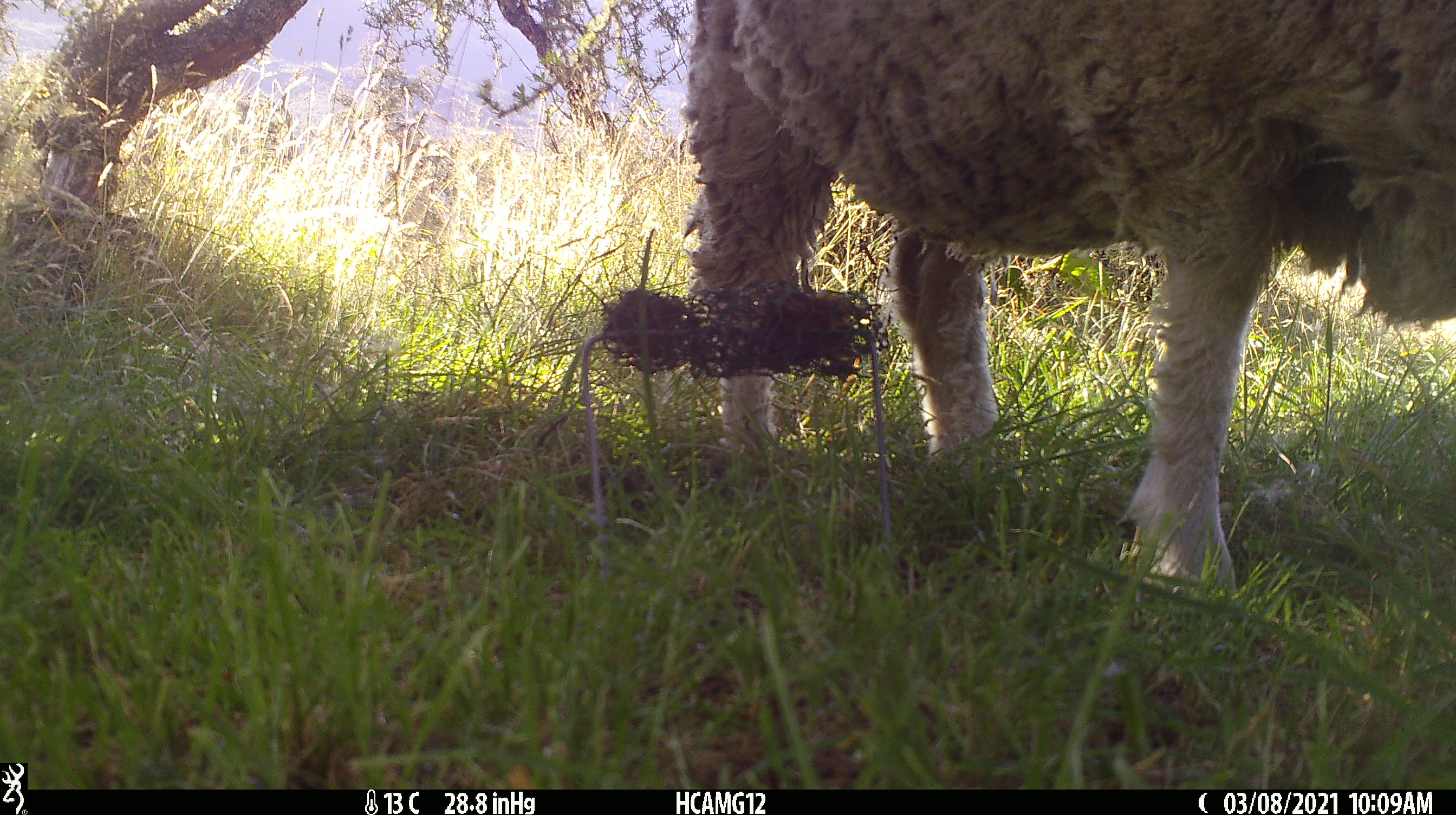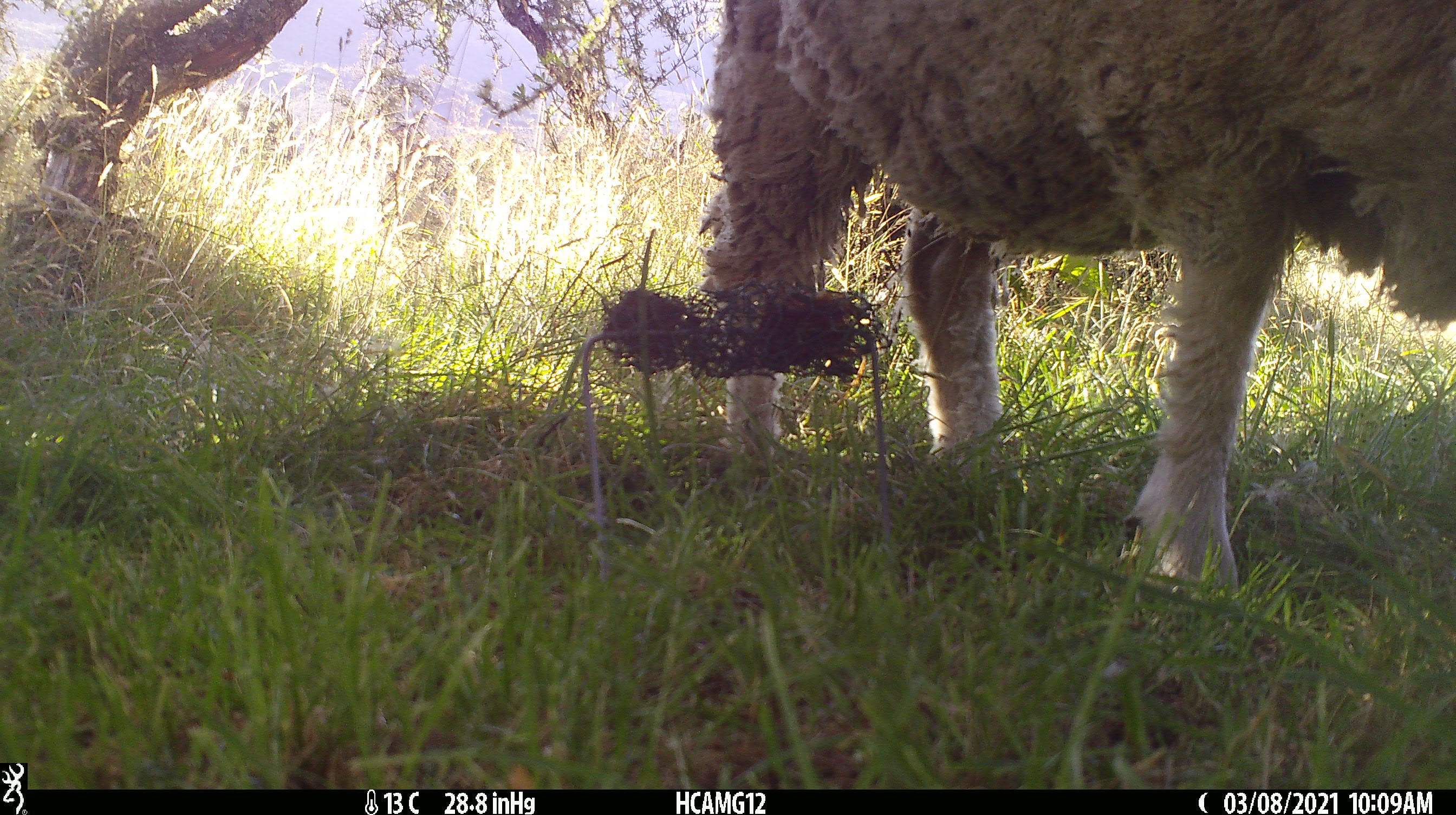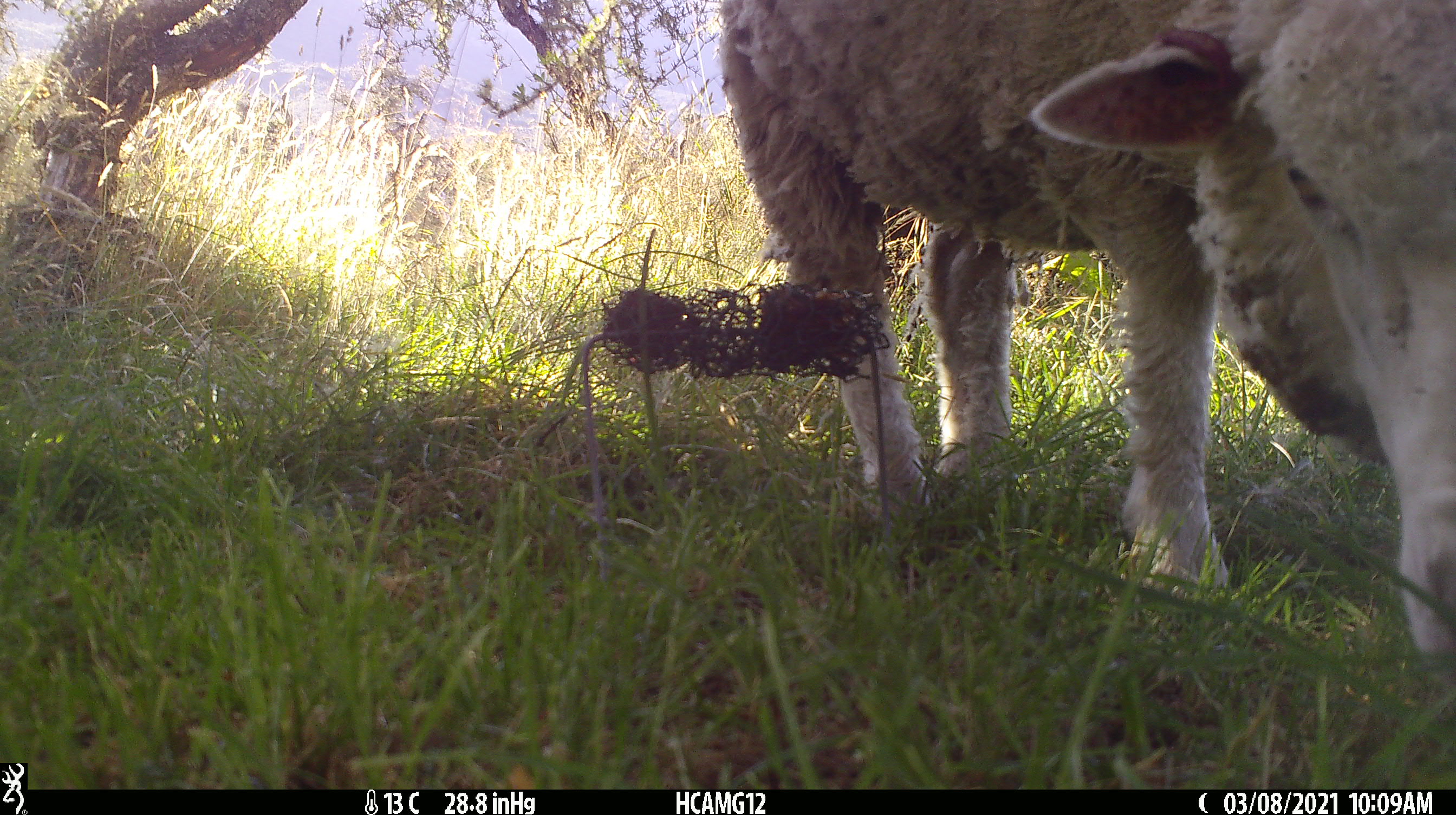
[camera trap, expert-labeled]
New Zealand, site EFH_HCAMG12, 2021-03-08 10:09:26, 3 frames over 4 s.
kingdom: Animalia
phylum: Chordata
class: Mammalia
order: Artiodactyla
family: Bovidae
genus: Ovis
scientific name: Ovis aries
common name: domestic sheep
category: sheep